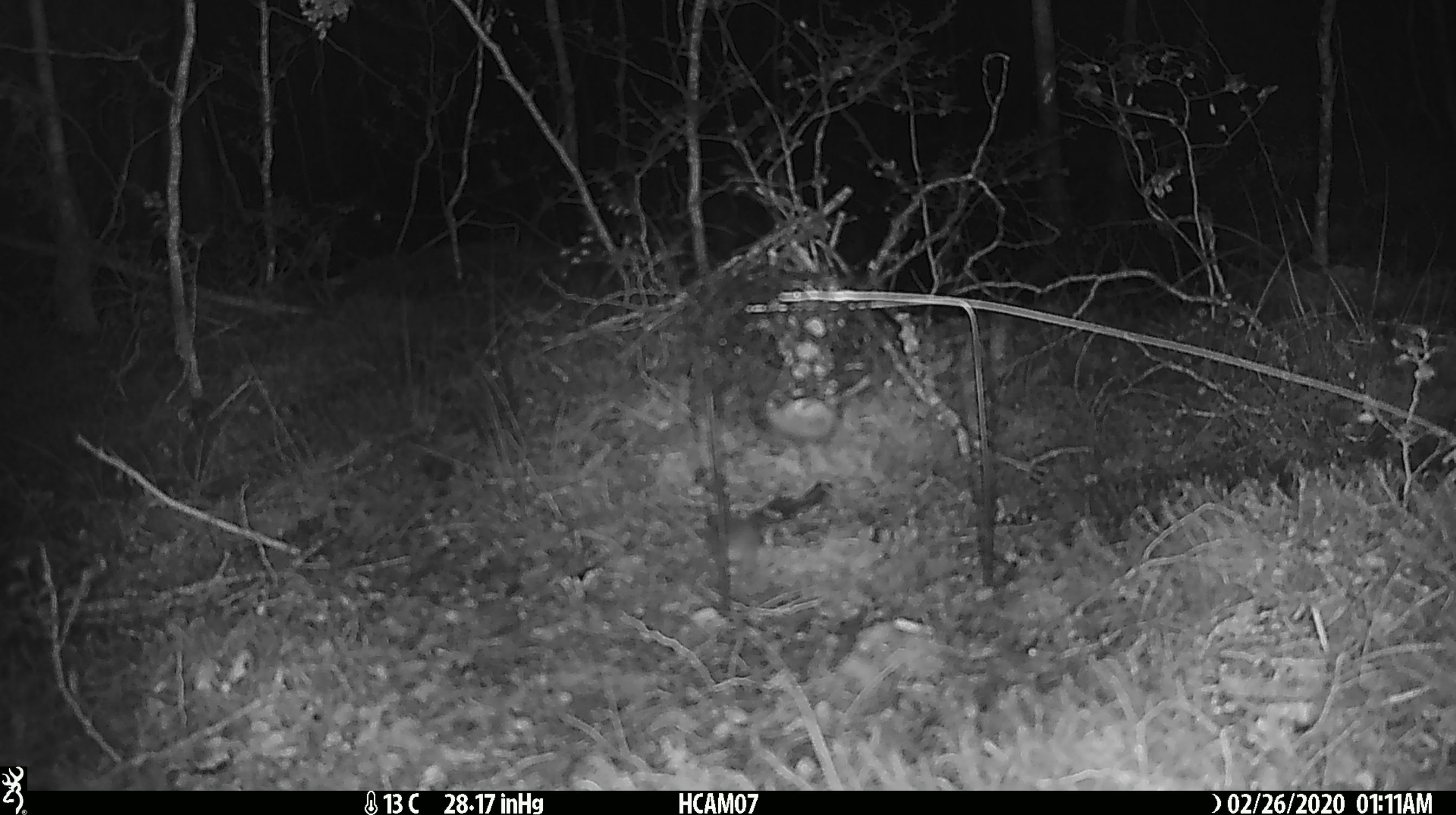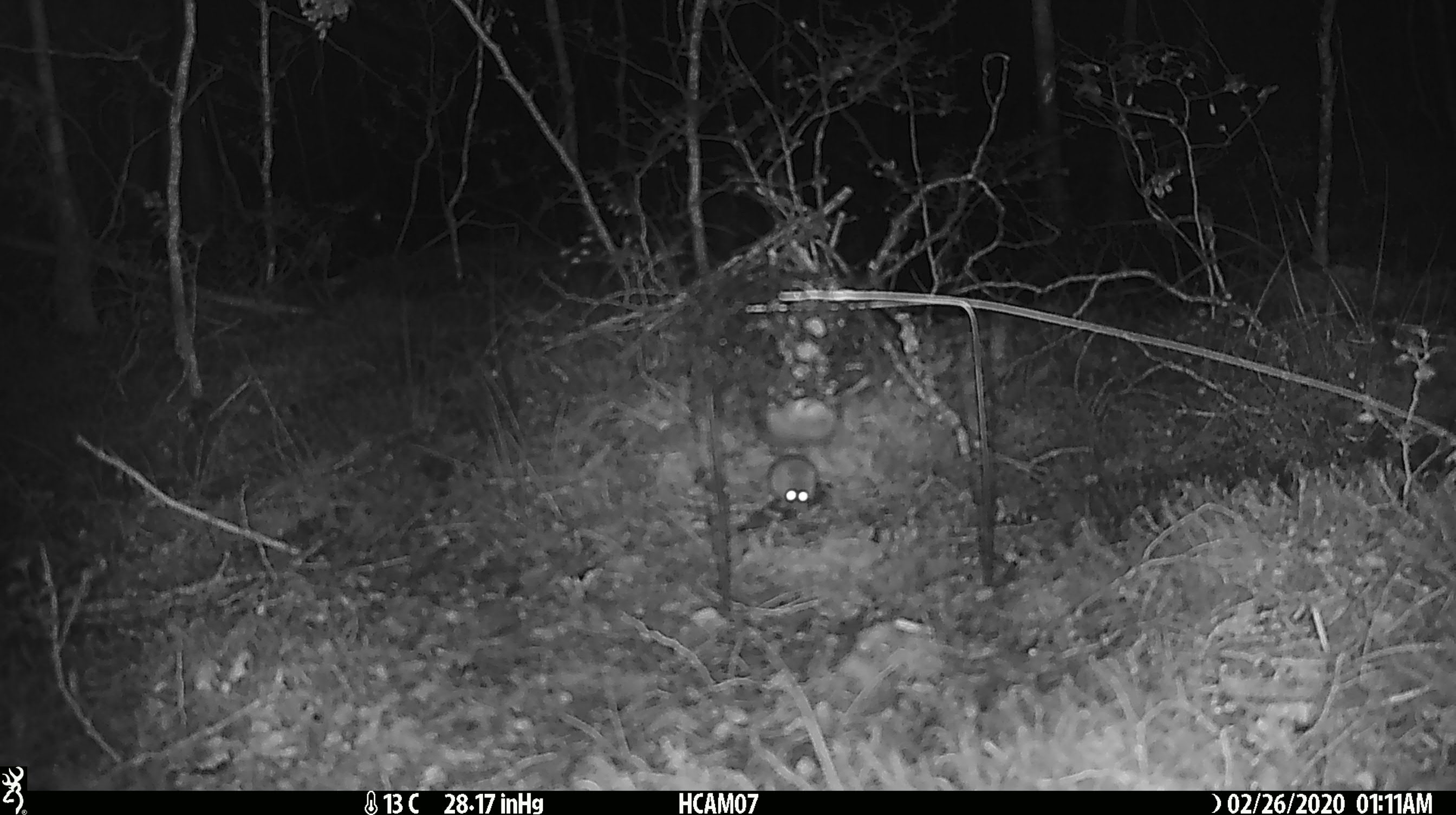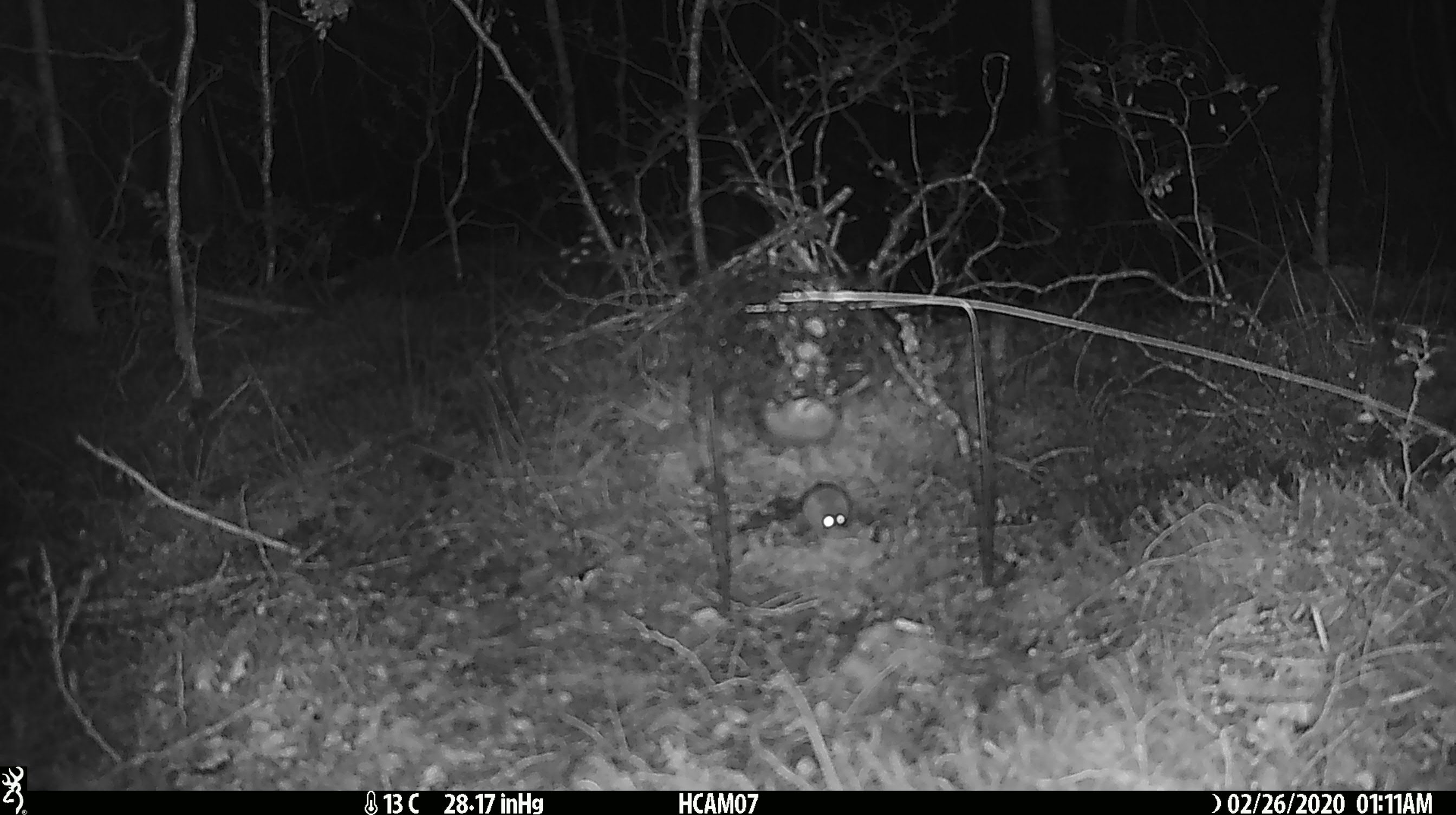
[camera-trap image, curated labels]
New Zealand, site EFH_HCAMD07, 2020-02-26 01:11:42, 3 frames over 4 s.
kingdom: Animalia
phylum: Chordata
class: Mammalia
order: Rodentia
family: Muridae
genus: Mus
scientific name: Mus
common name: mouse